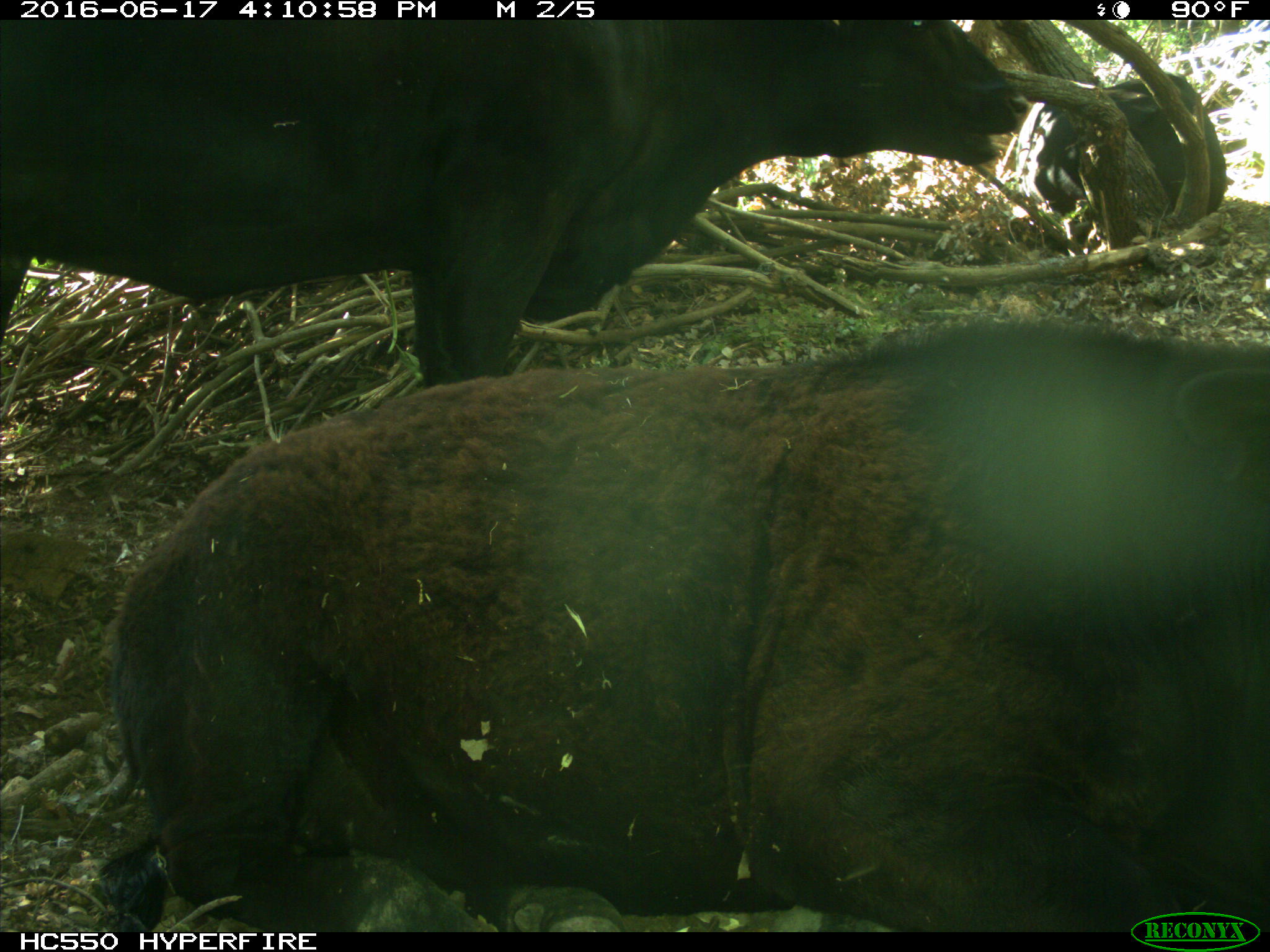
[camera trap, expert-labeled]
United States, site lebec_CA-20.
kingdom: Animalia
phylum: Chordata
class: Mammalia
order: Artiodactyla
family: Bovidae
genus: Bos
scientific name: Bos taurus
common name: domestic cow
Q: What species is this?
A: Bos taurus (domestic cow).